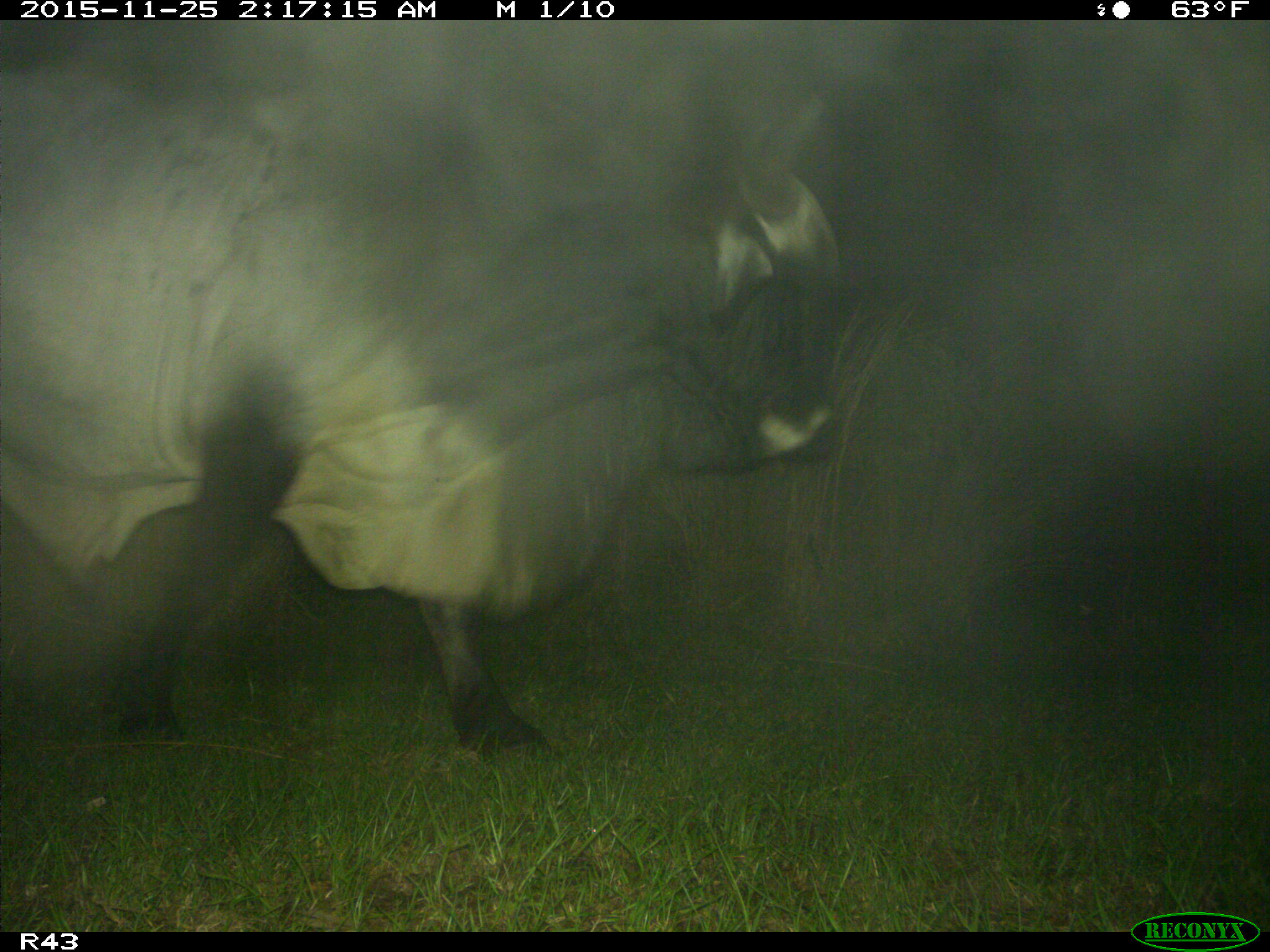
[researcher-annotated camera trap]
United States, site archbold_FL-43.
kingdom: Animalia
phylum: Chordata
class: Mammalia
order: Artiodactyla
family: Bovidae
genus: Bos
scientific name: Bos taurus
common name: domestic cow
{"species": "Bos taurus (domestic cow)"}